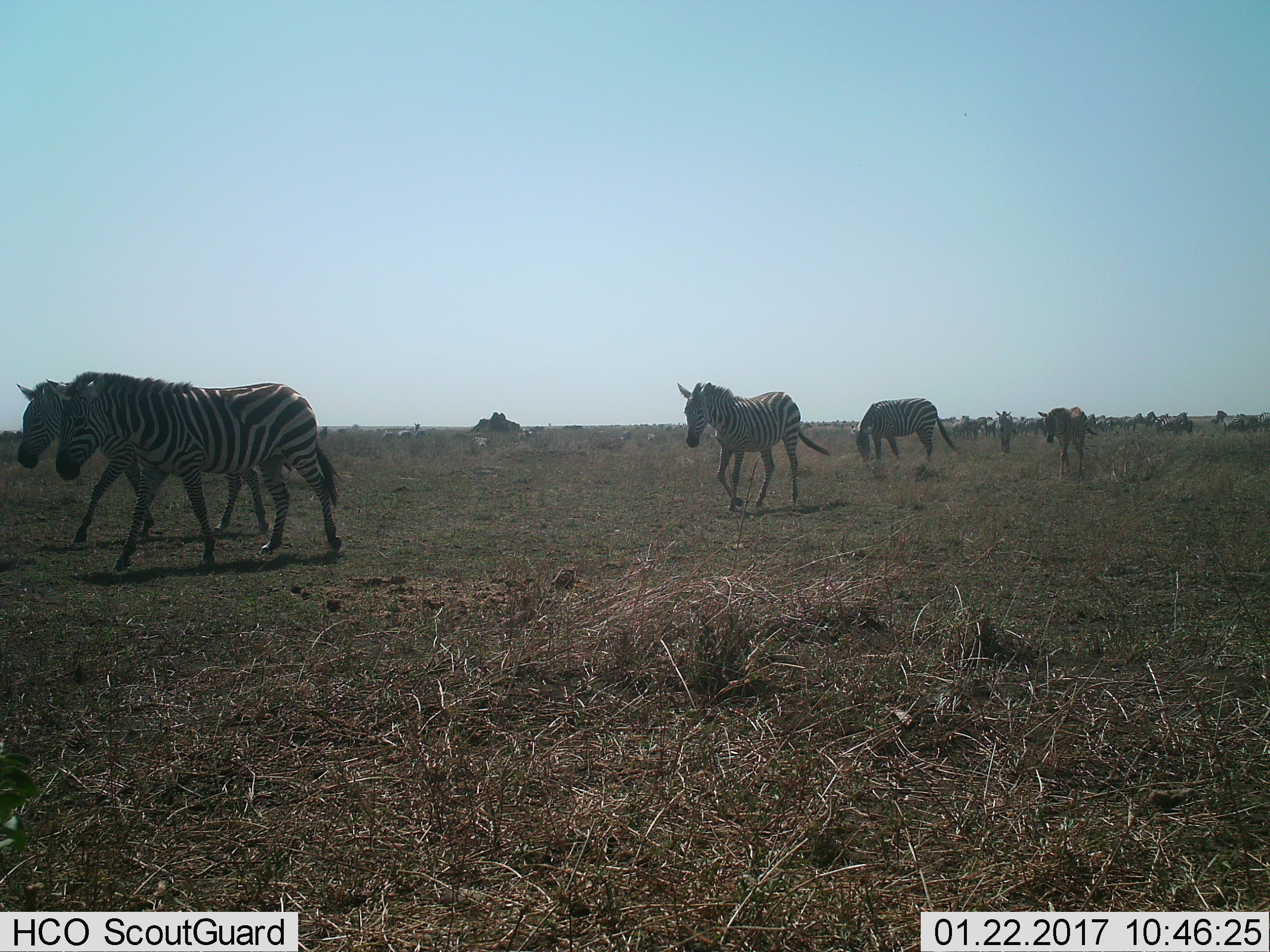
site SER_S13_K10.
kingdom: Animalia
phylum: Chordata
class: Mammalia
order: Perissodactyla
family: Equidae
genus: Equus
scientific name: Equus quagga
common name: plains zebra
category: zebraplains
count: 11-50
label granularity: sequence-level